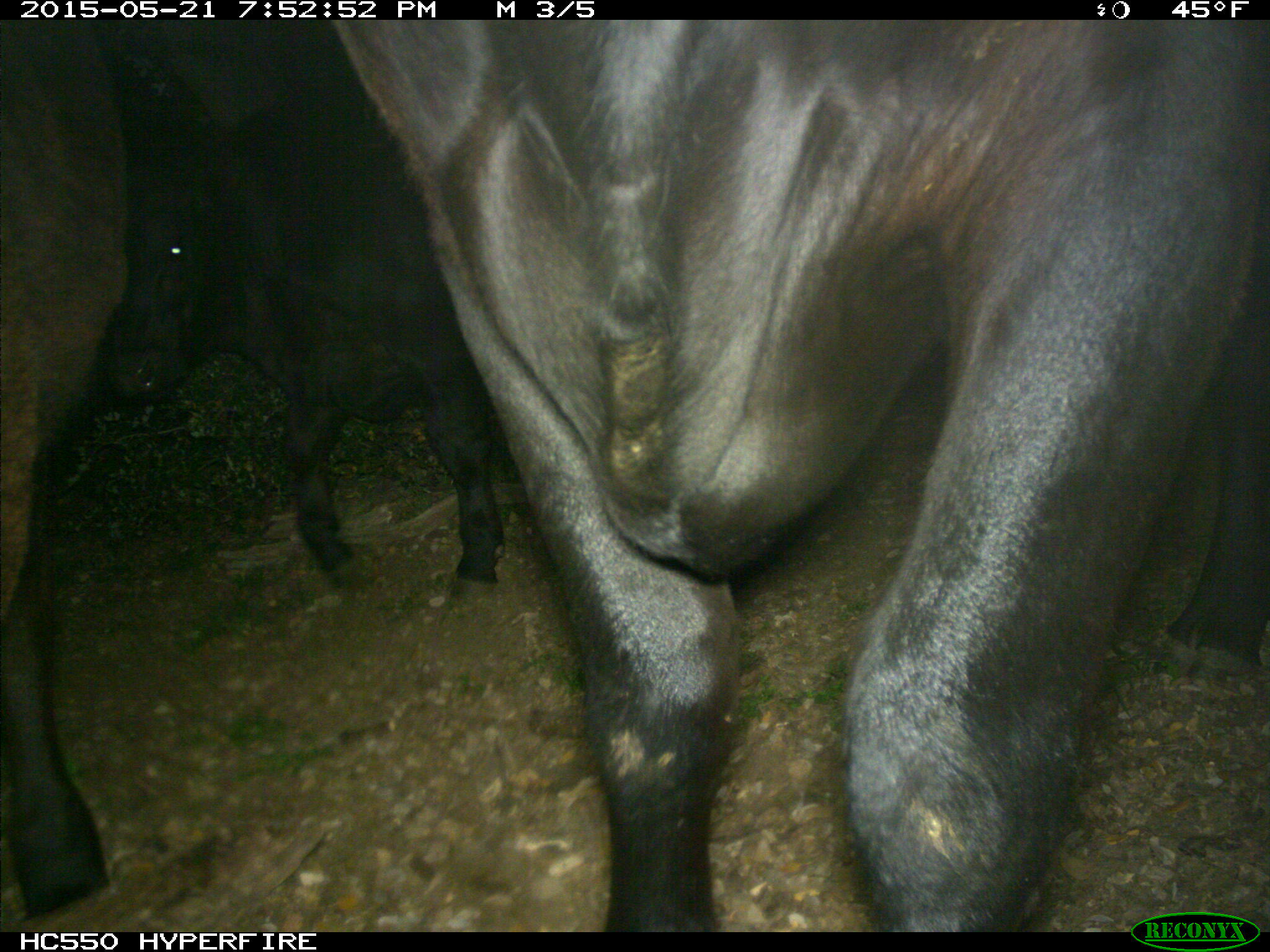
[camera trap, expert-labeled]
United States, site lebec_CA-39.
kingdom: Animalia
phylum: Chordata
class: Mammalia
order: Artiodactyla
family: Bovidae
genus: Bos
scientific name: Bos taurus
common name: domestic cow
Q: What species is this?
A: Bos taurus (domestic cow).